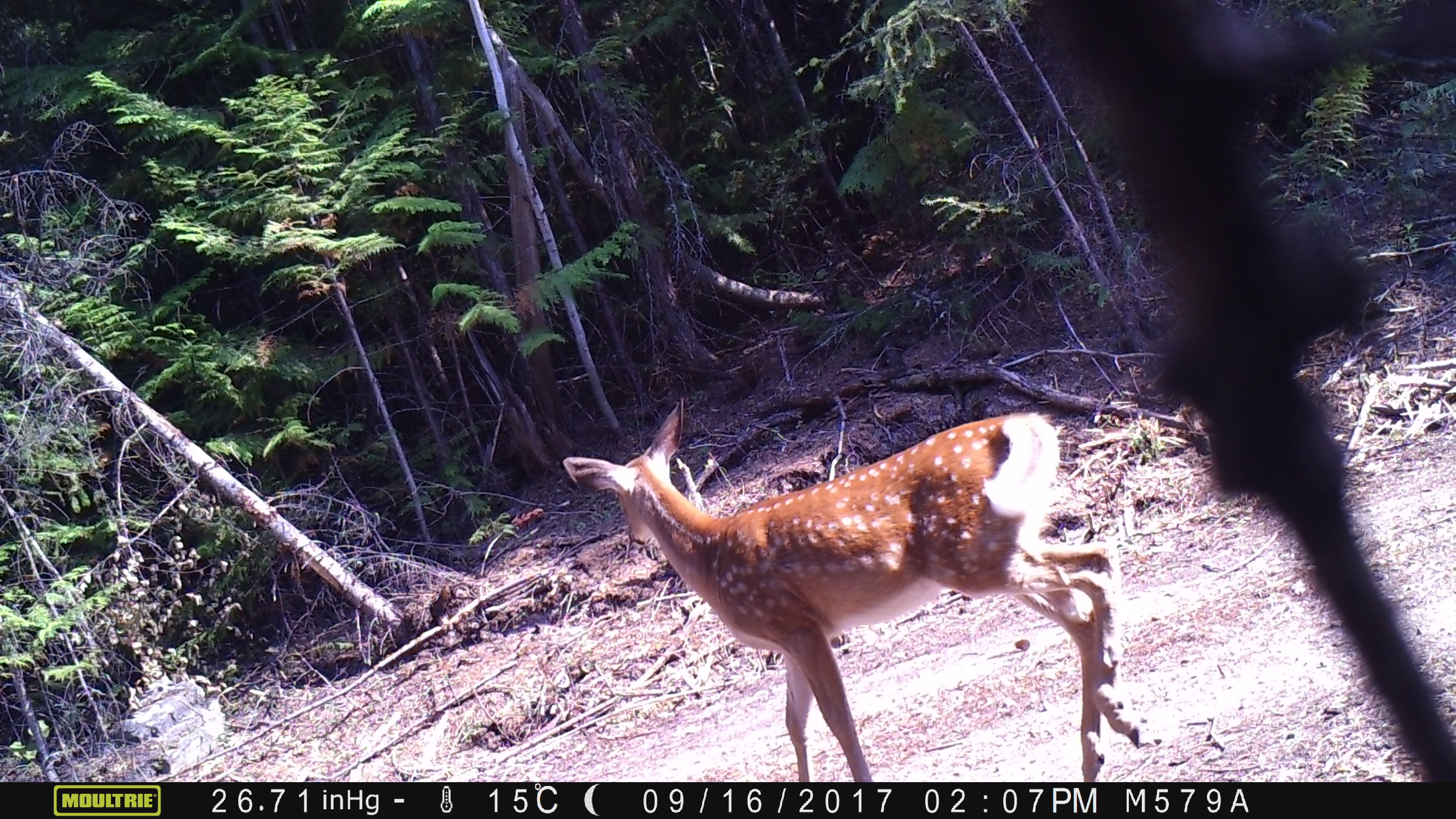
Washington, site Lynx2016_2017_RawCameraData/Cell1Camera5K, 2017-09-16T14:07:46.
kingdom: Animalia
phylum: Chordata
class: Mammalia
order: Artiodactyla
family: Cervidae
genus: Odocoileus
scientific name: Odocoileus virginianus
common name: white-tailed deer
Odocoileus virginianus (white-tailed deer). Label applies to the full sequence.